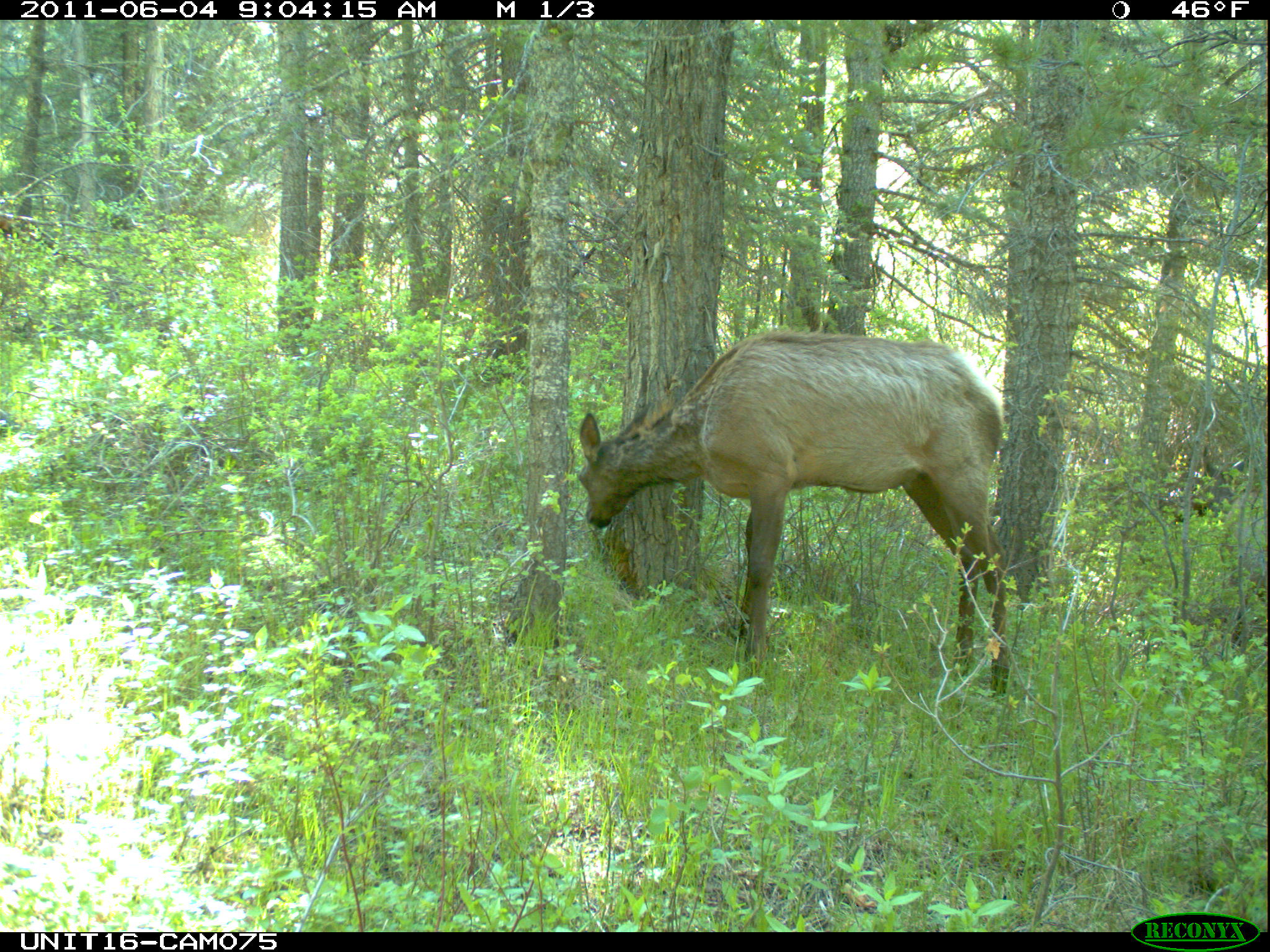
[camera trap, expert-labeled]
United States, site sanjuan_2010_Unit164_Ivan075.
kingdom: Animalia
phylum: Chordata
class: Mammalia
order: Artiodactyla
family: Cervidae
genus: Cervus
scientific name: Cervus elaphus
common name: red deer